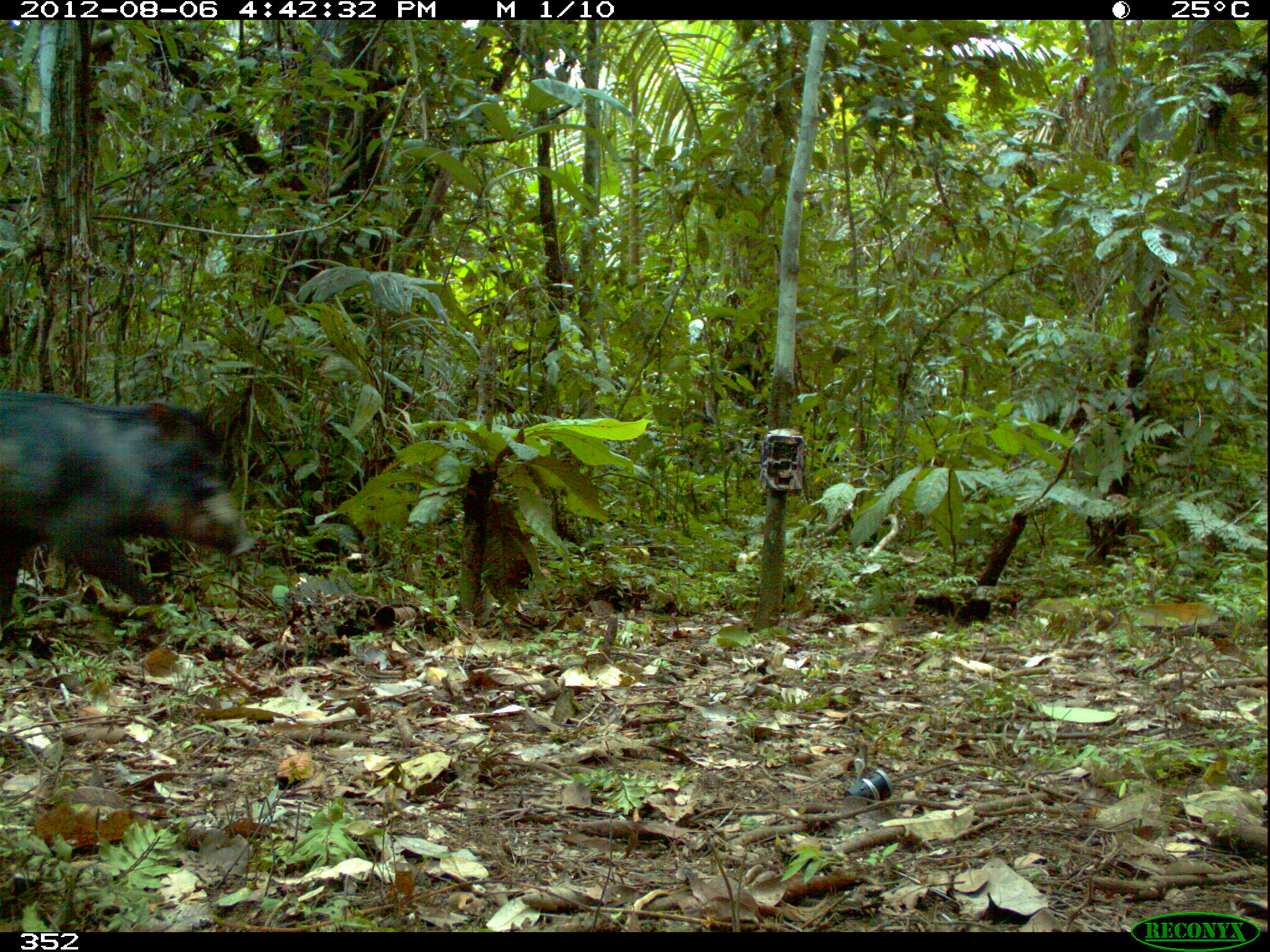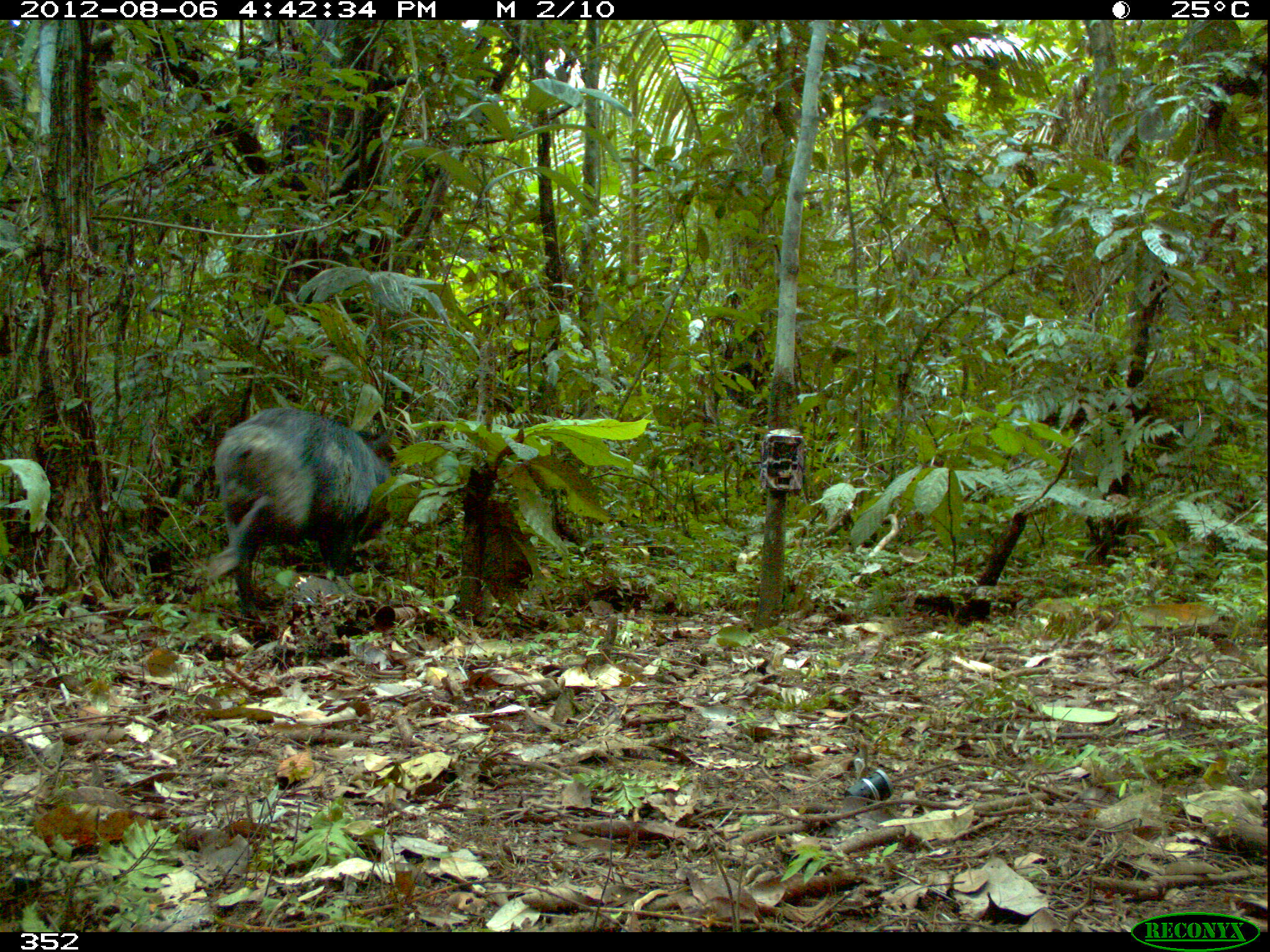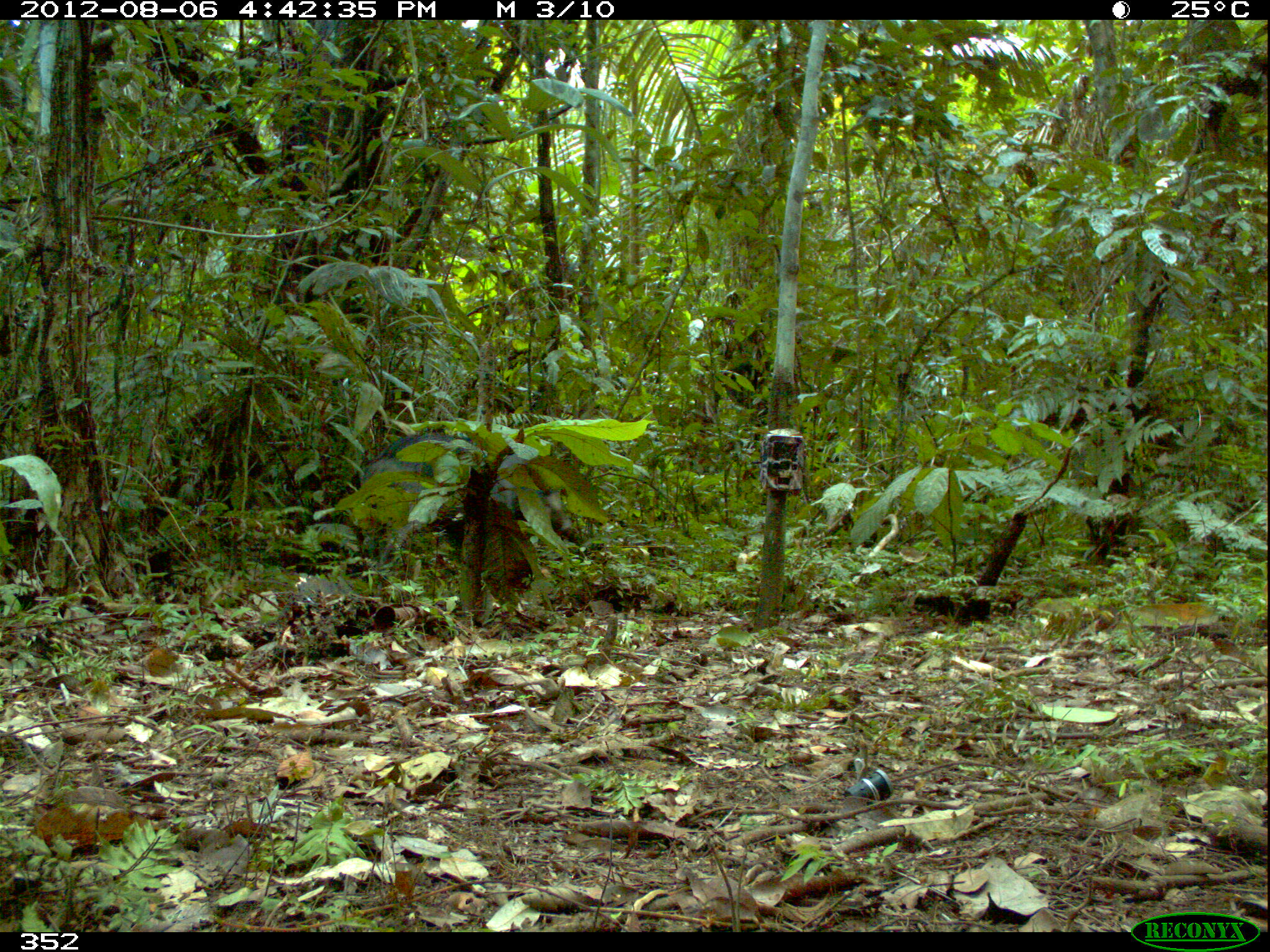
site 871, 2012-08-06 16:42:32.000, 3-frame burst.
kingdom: Animalia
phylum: Chordata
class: Mammalia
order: Artiodactyla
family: Tayassuidae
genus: Tayassu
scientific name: Tayassu pecari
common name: white-lipped peccary